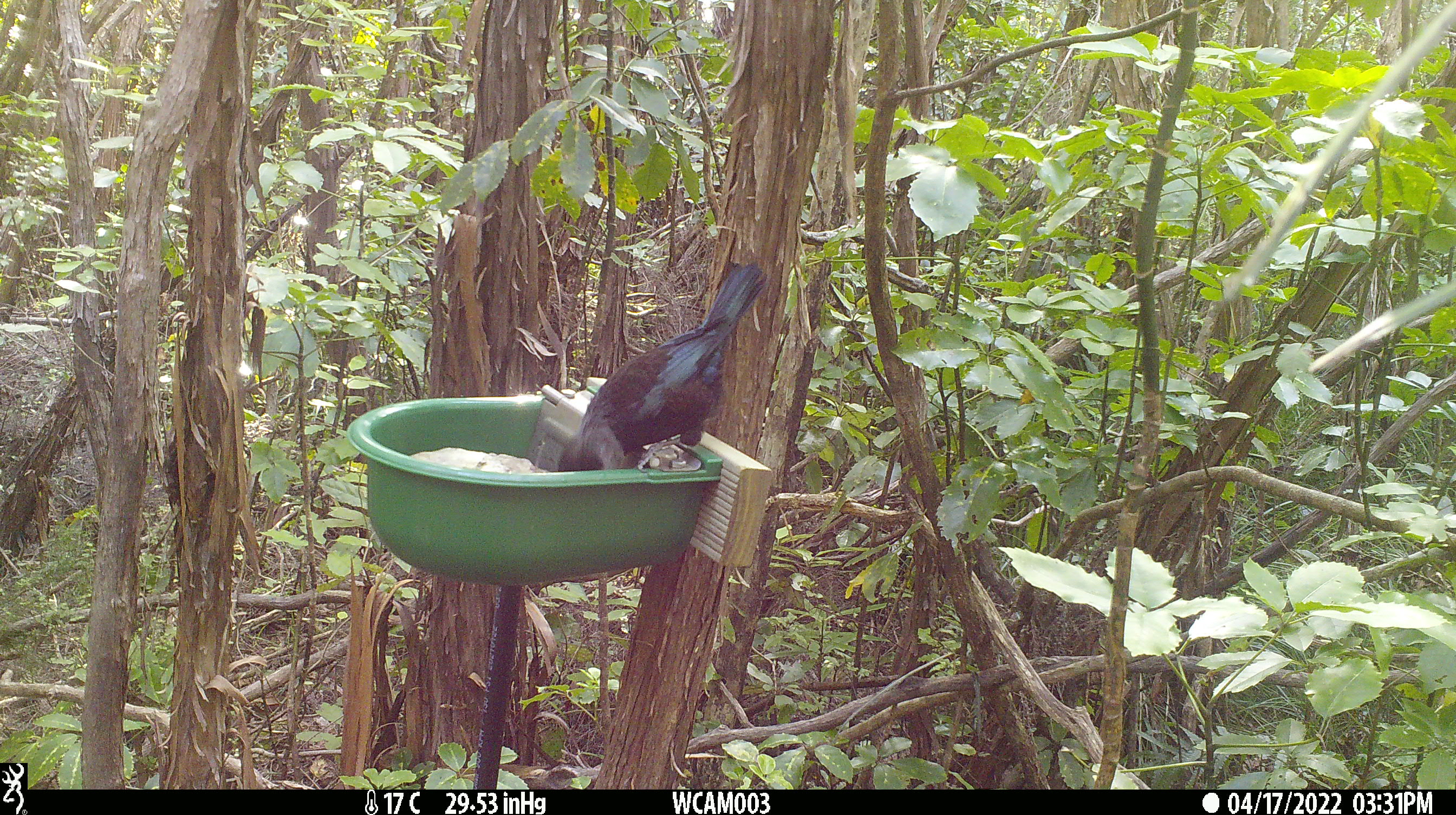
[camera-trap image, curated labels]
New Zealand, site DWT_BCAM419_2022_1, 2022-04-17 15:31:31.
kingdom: Animalia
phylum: Chordata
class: Aves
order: Passeriformes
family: Meliphagidae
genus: Prosthemadera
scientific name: Prosthemadera novaeseelandiae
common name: tui